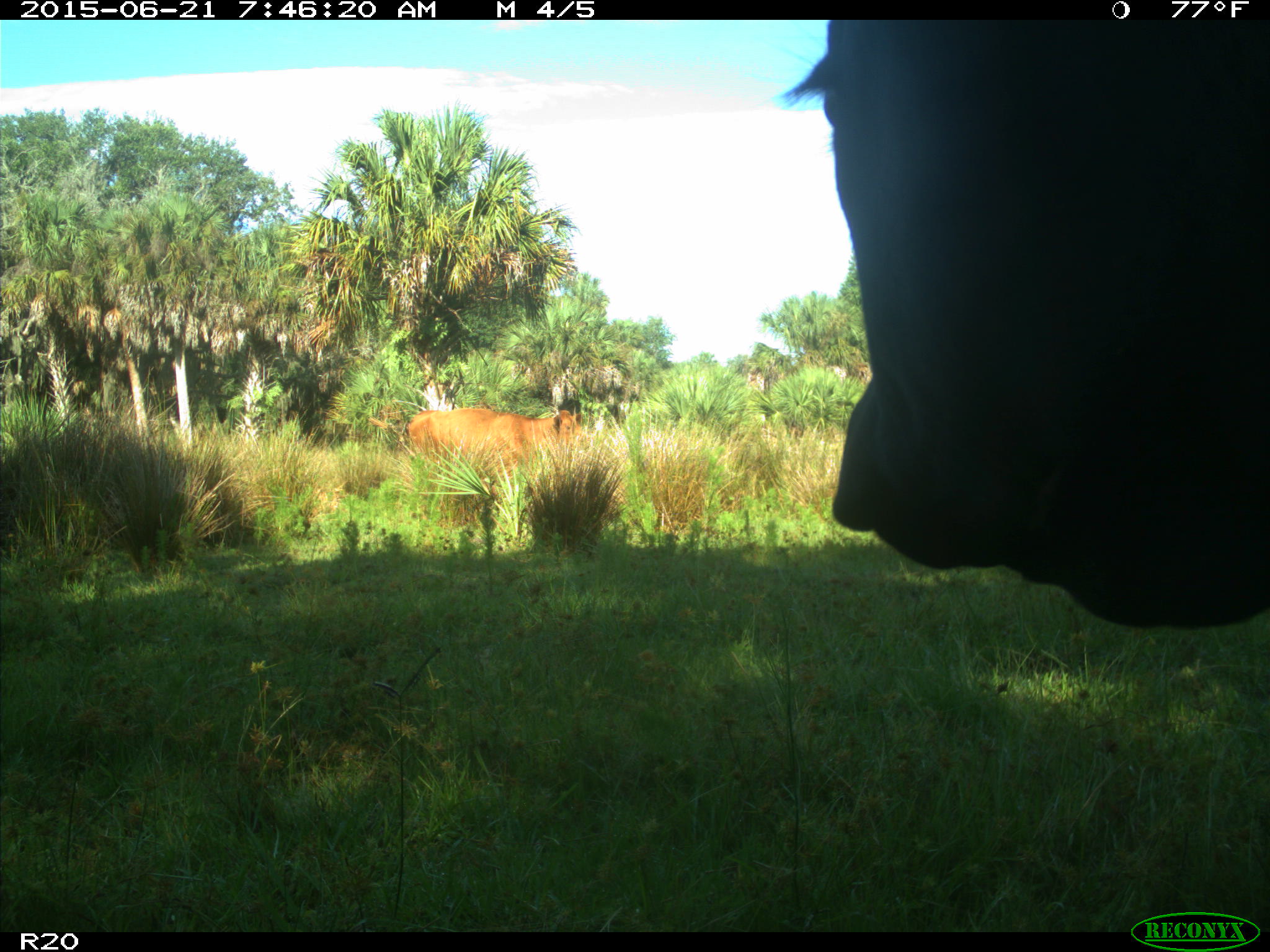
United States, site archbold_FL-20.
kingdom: Animalia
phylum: Chordata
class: Mammalia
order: Artiodactyla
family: Bovidae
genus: Bos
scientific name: Bos taurus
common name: domestic cow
Bos taurus (domestic cow).